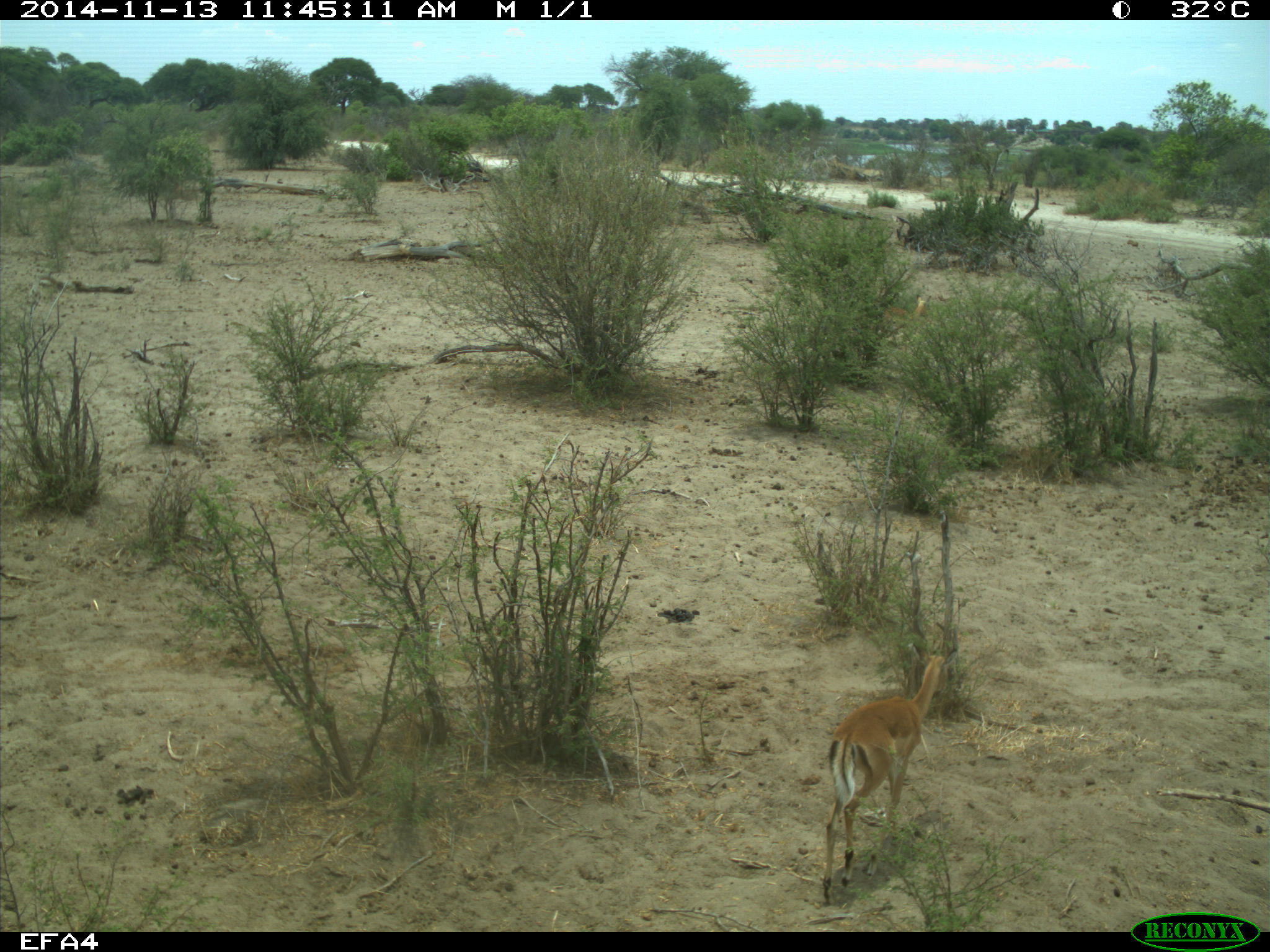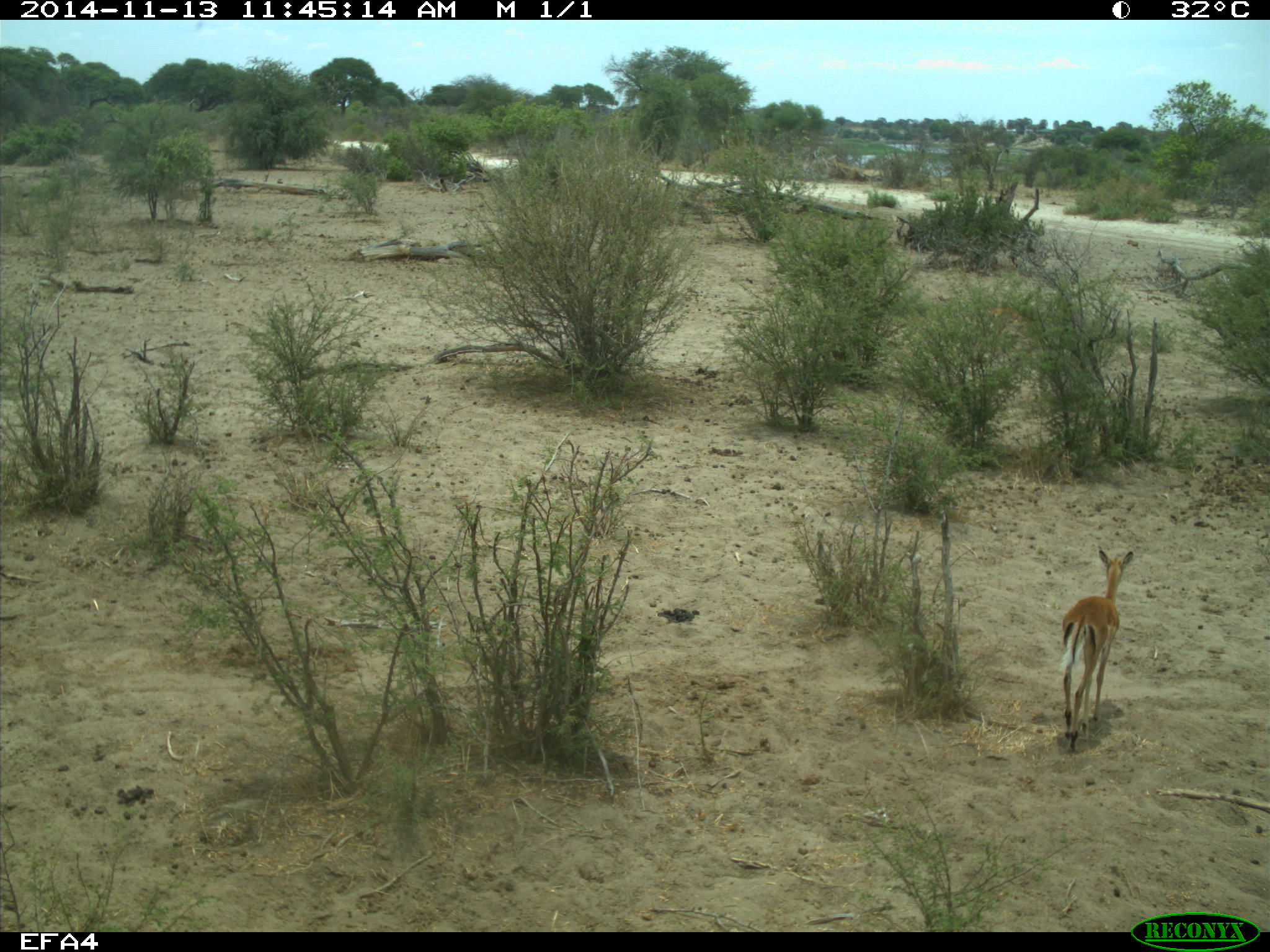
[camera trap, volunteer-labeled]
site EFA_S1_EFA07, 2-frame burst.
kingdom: Animalia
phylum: Chordata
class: Mammalia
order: Artiodactyla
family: Bovidae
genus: Raphicerus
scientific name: Raphicerus campestris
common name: steenbok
Steenbok (Raphicerus campestris), count 1. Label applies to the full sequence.